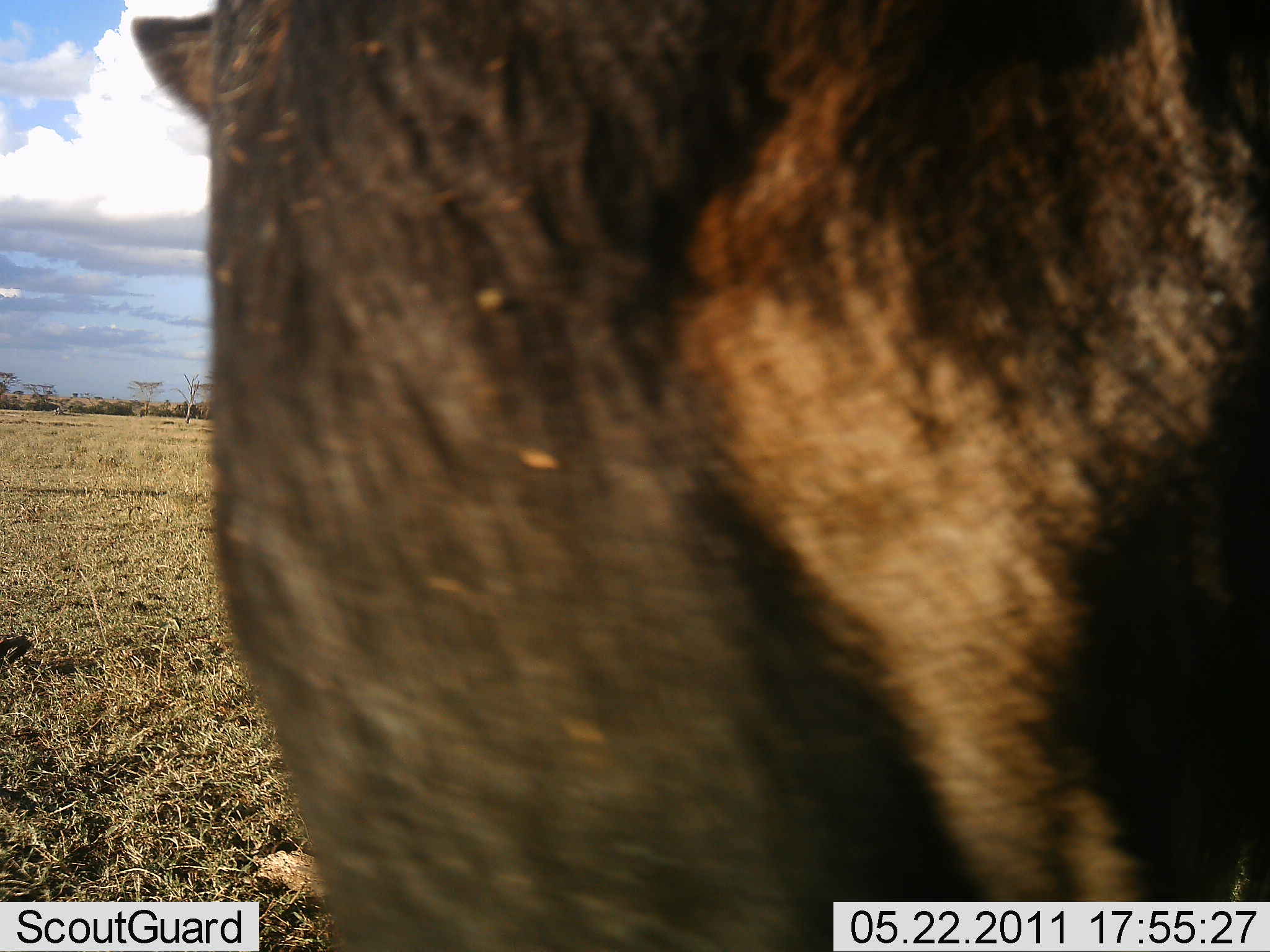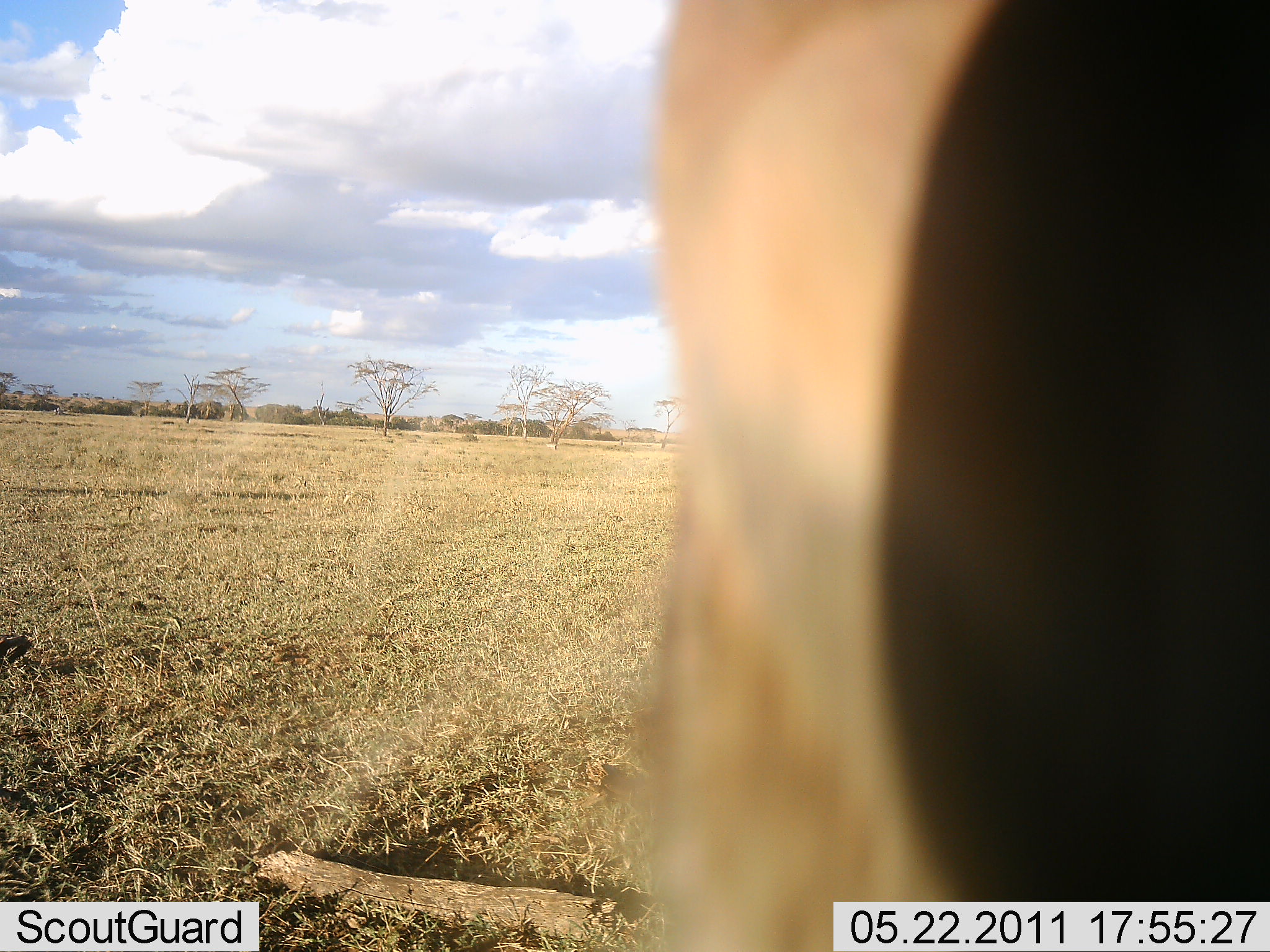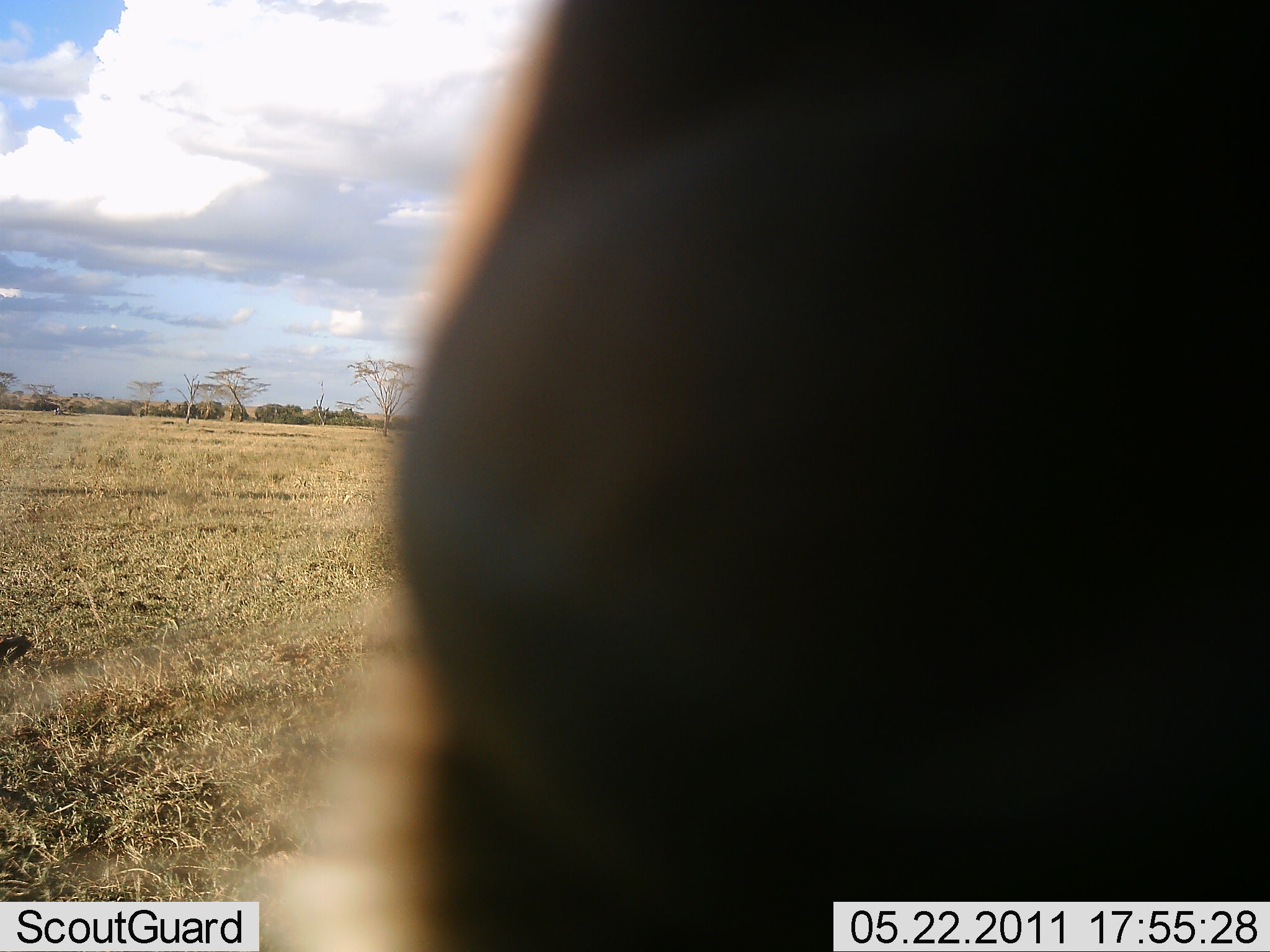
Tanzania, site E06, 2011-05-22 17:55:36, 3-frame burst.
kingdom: Animalia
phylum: Chordata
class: Mammalia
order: Artiodactyla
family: Bovidae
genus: Connochaetes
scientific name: Connochaetes taurinus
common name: blue wildebeest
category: wildebeest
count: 1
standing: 50%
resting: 0%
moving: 33%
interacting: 0%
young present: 0%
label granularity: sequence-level